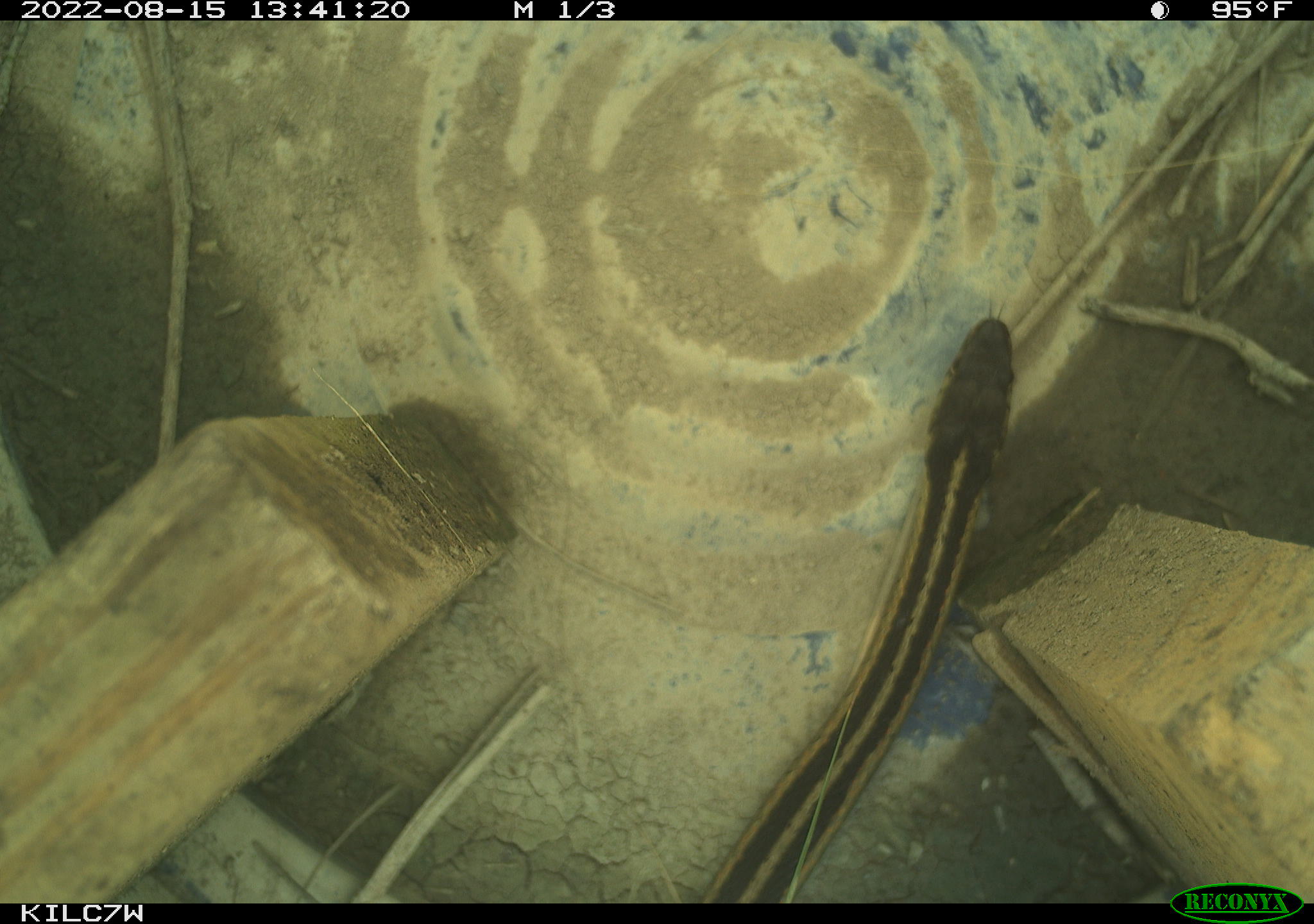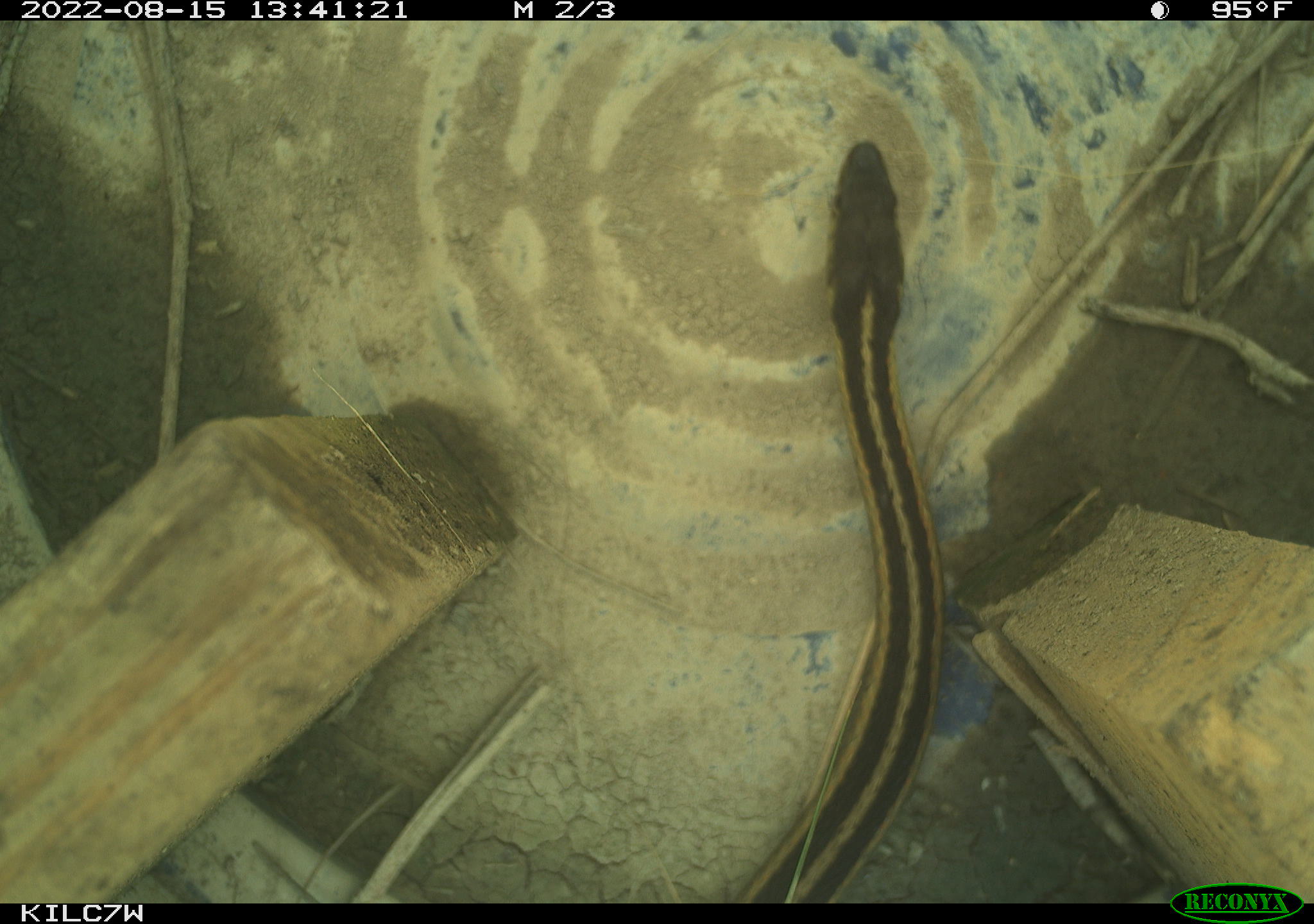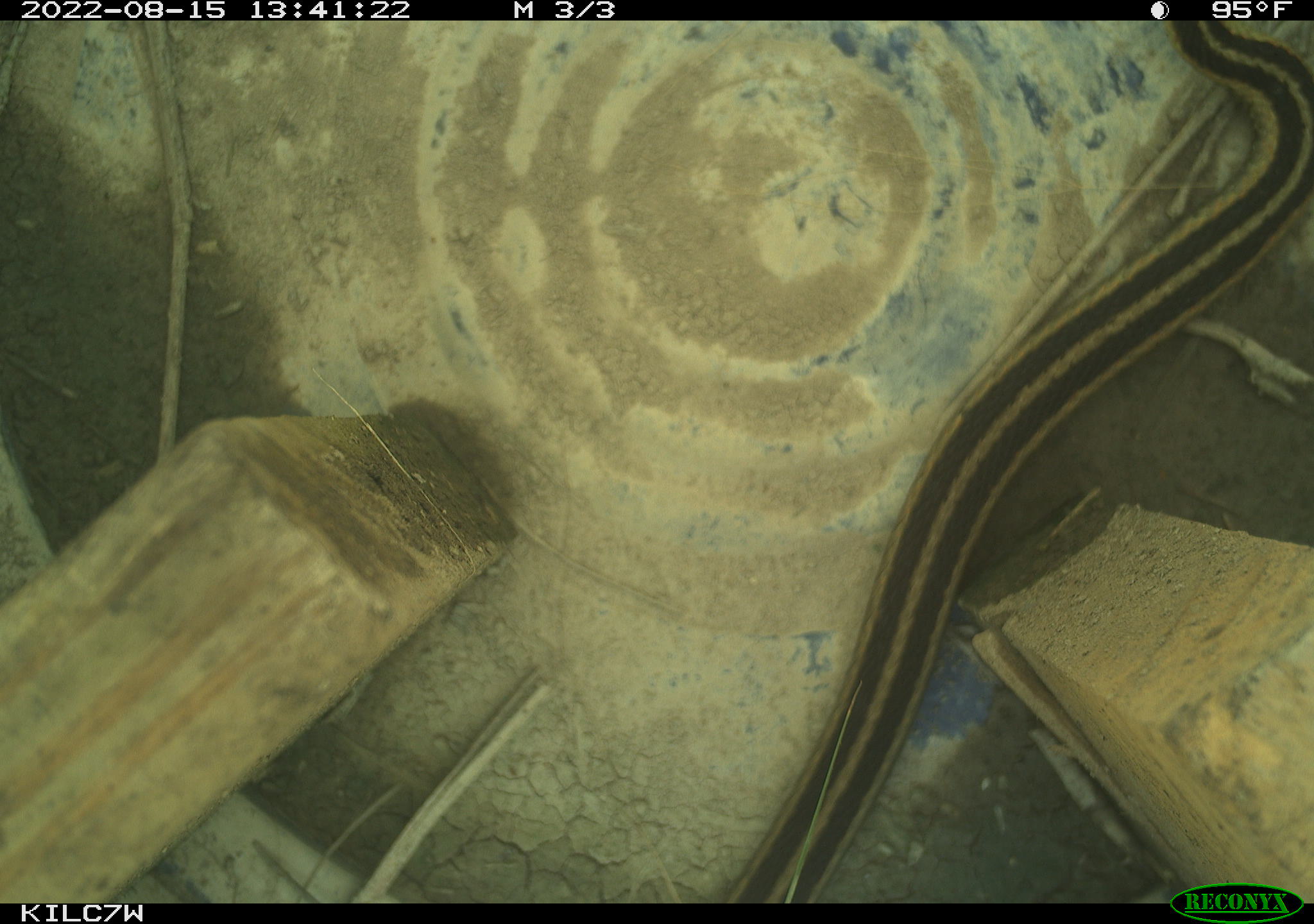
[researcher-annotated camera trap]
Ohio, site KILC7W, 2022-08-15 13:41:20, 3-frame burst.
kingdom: Animalia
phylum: Chordata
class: Reptilia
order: Squamata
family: Colubridae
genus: Thamnophis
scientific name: Thamnophis sirtalis sirtalis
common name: eastern gartersnake